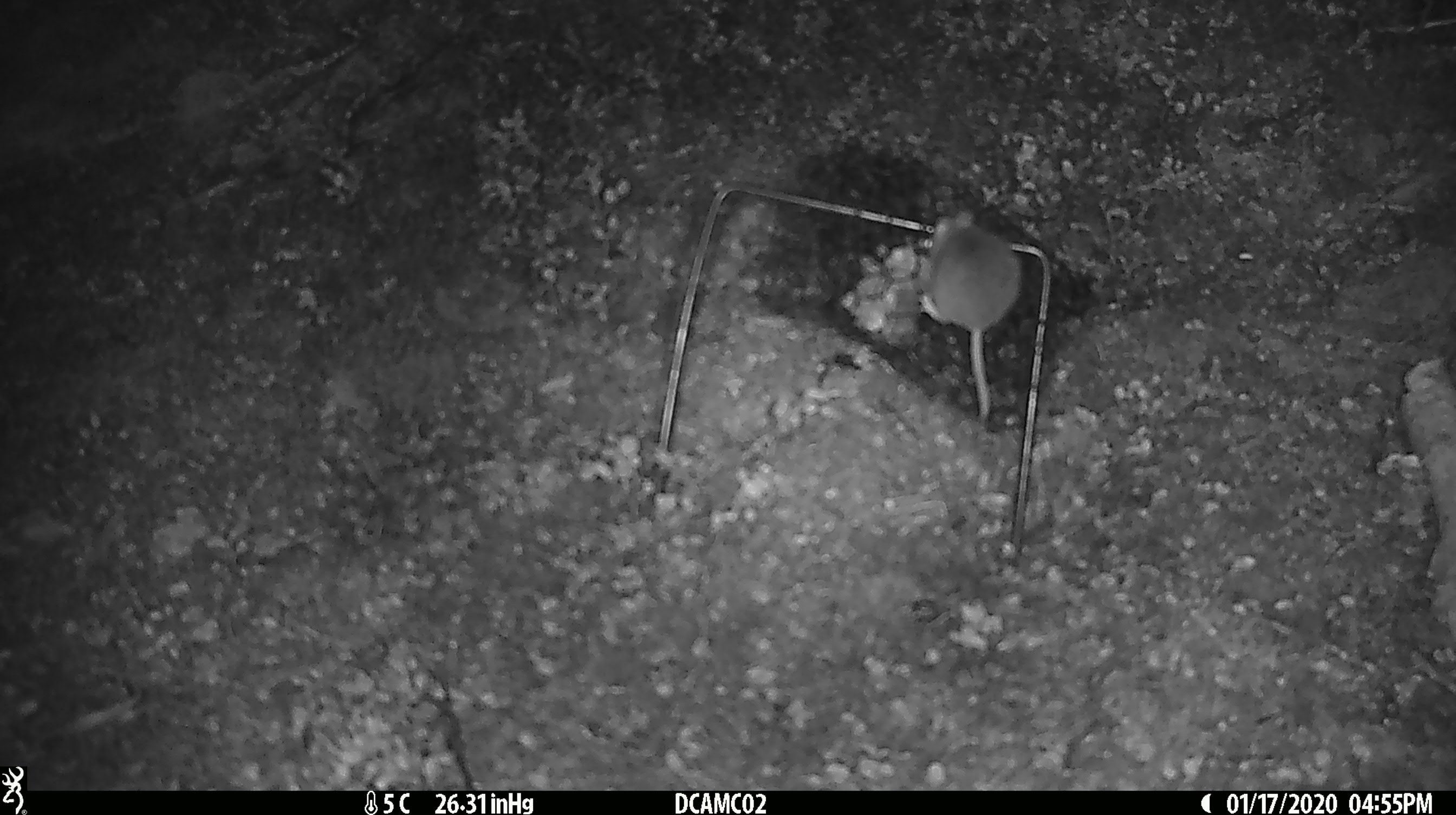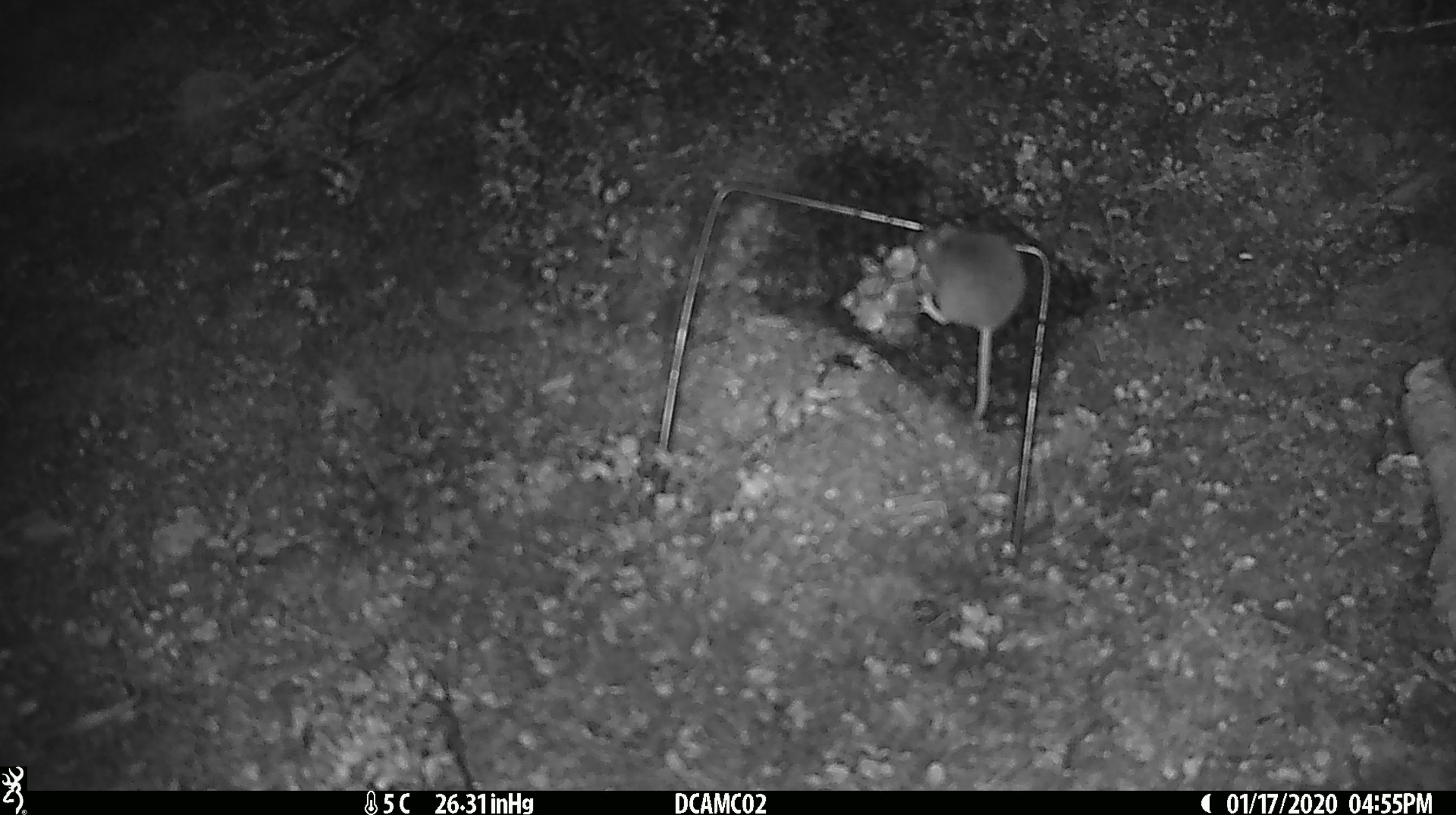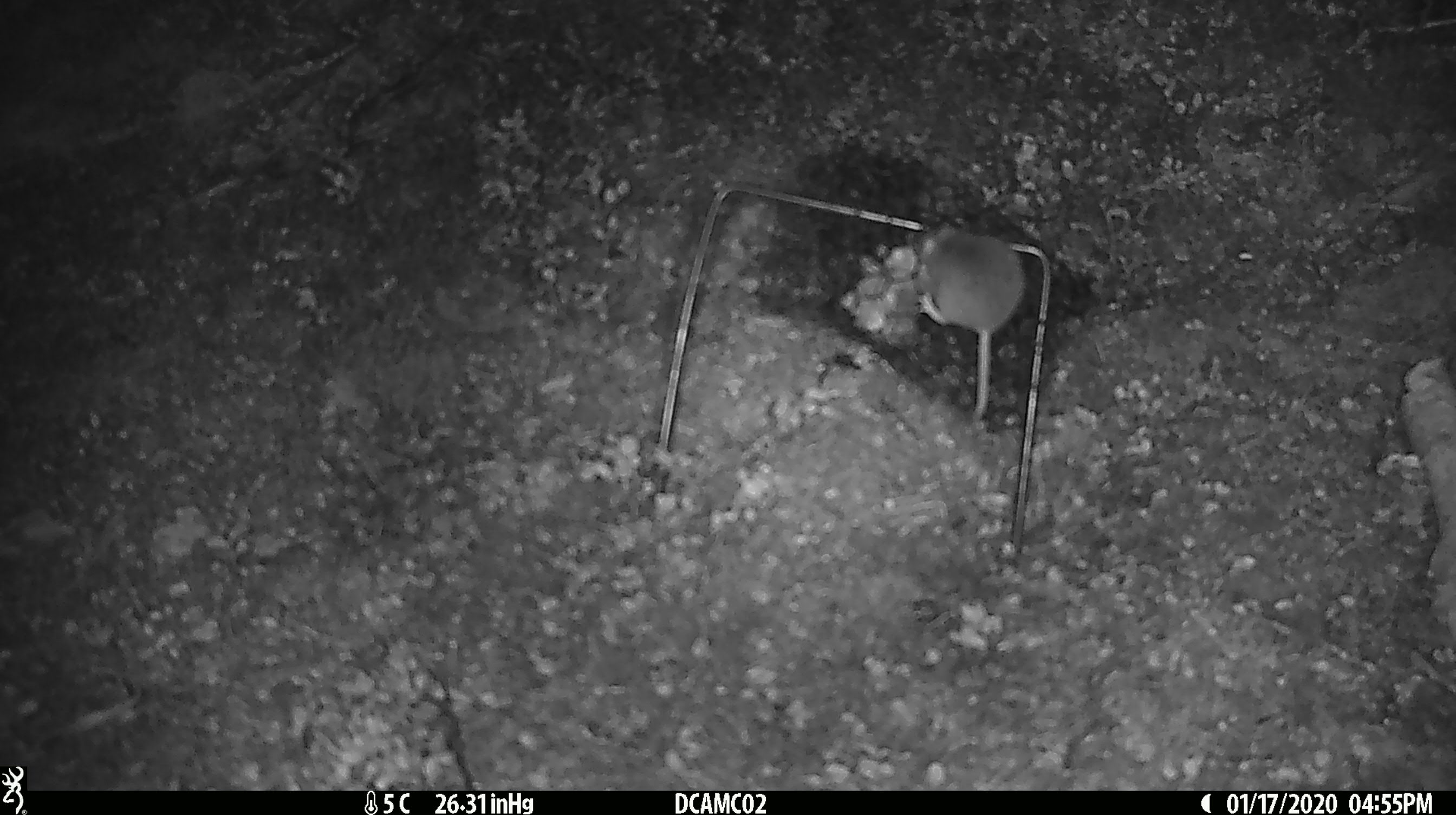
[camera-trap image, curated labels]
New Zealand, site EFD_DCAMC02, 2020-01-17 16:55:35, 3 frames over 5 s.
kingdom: Animalia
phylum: Chordata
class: Mammalia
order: Rodentia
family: Muridae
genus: Mus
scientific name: Mus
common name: mouse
Mouse (Mus).